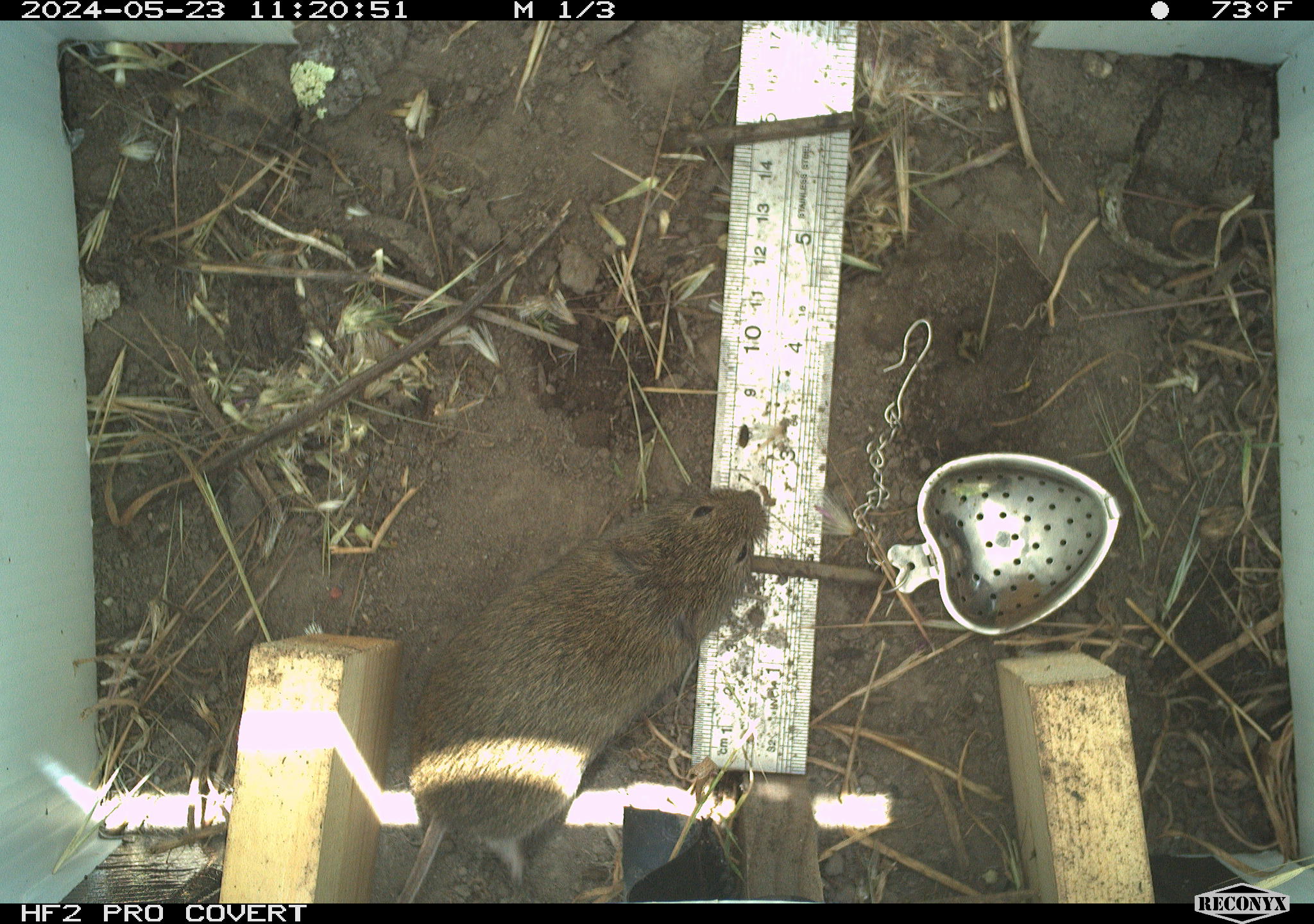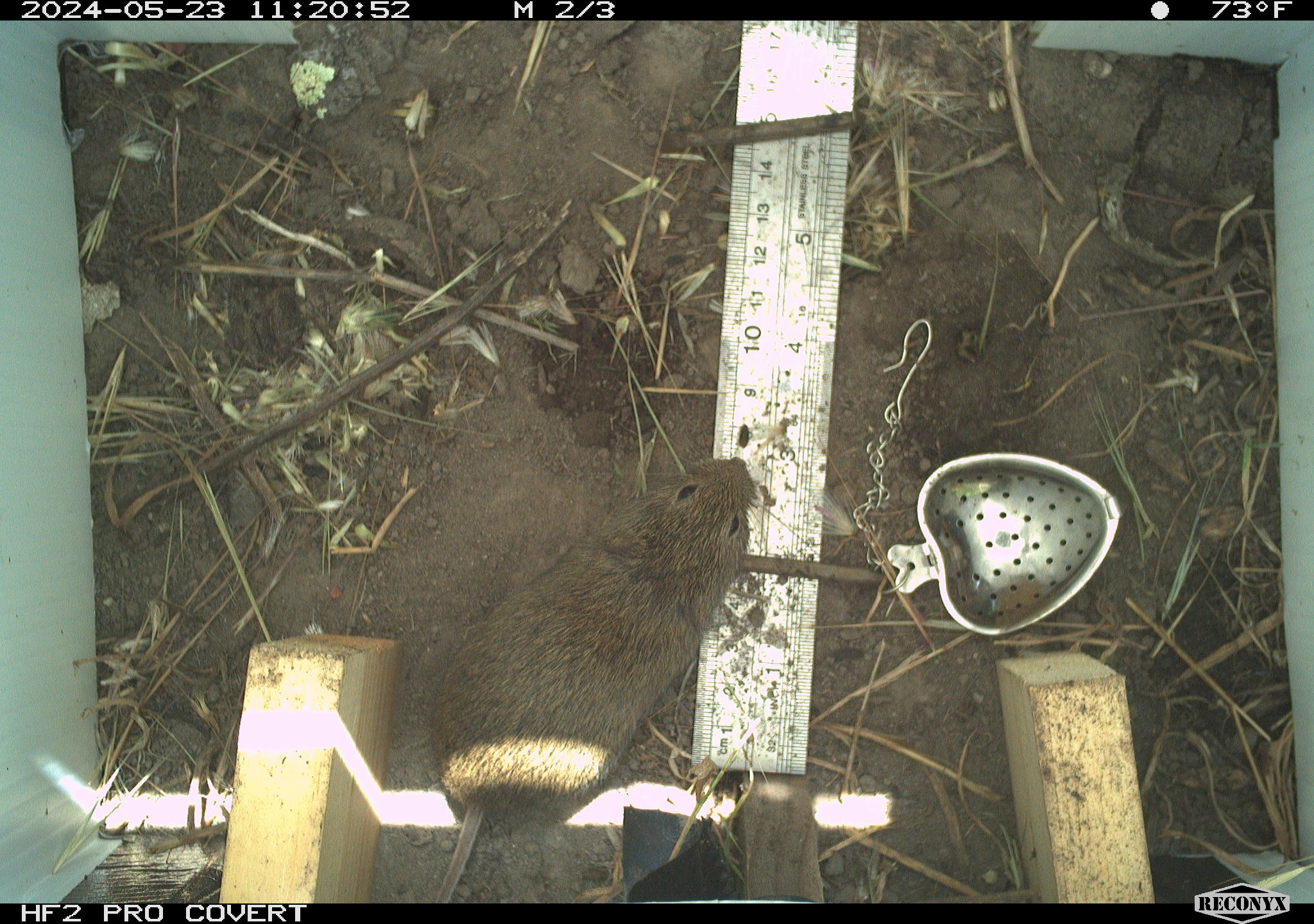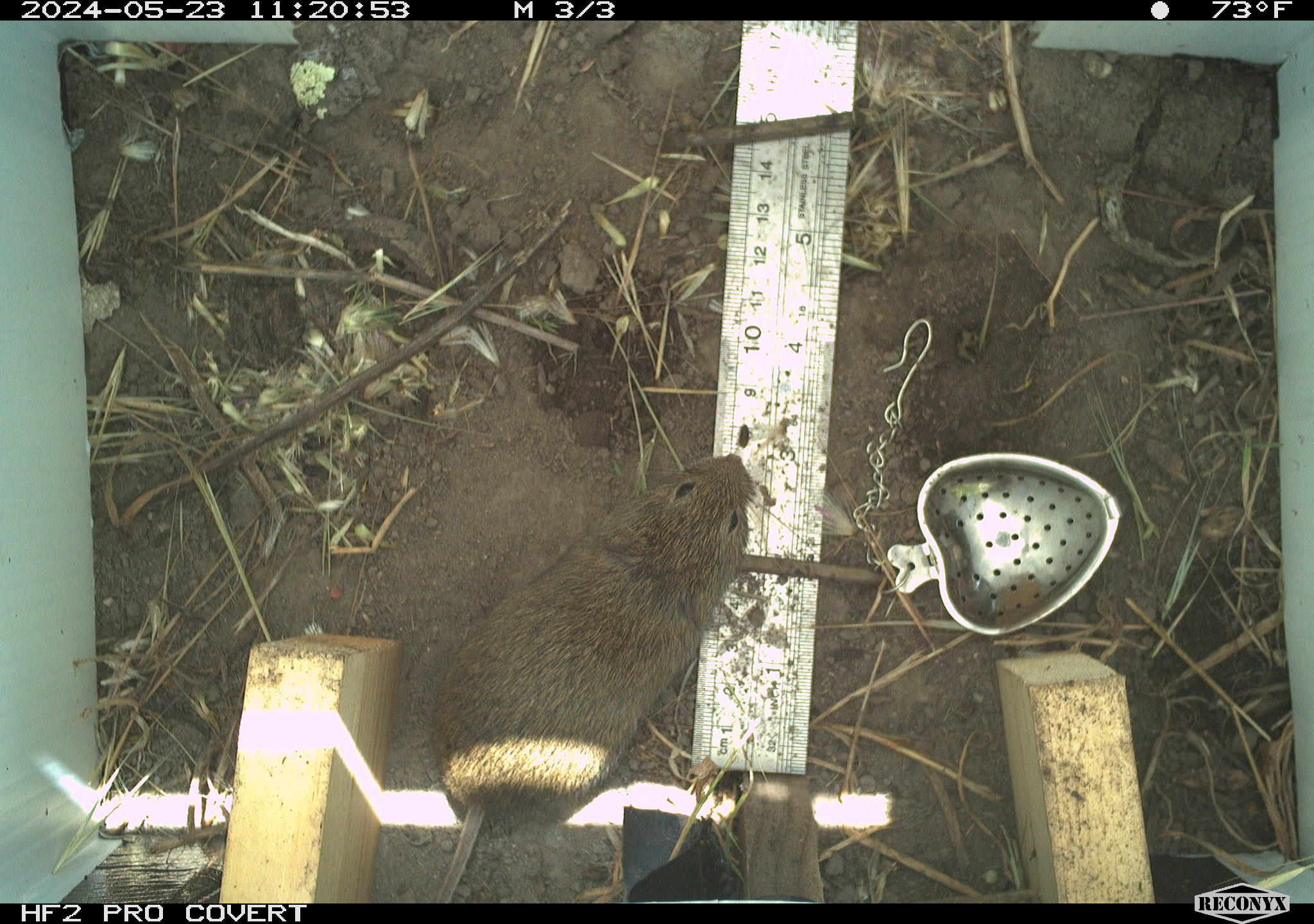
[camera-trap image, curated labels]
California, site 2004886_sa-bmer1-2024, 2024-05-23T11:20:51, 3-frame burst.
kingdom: Animalia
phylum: Chordata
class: Mammalia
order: Rodentia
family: Cricetidae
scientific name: Arvicolinae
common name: voles, lemmings, and muskrats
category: arvicolinae subfamily